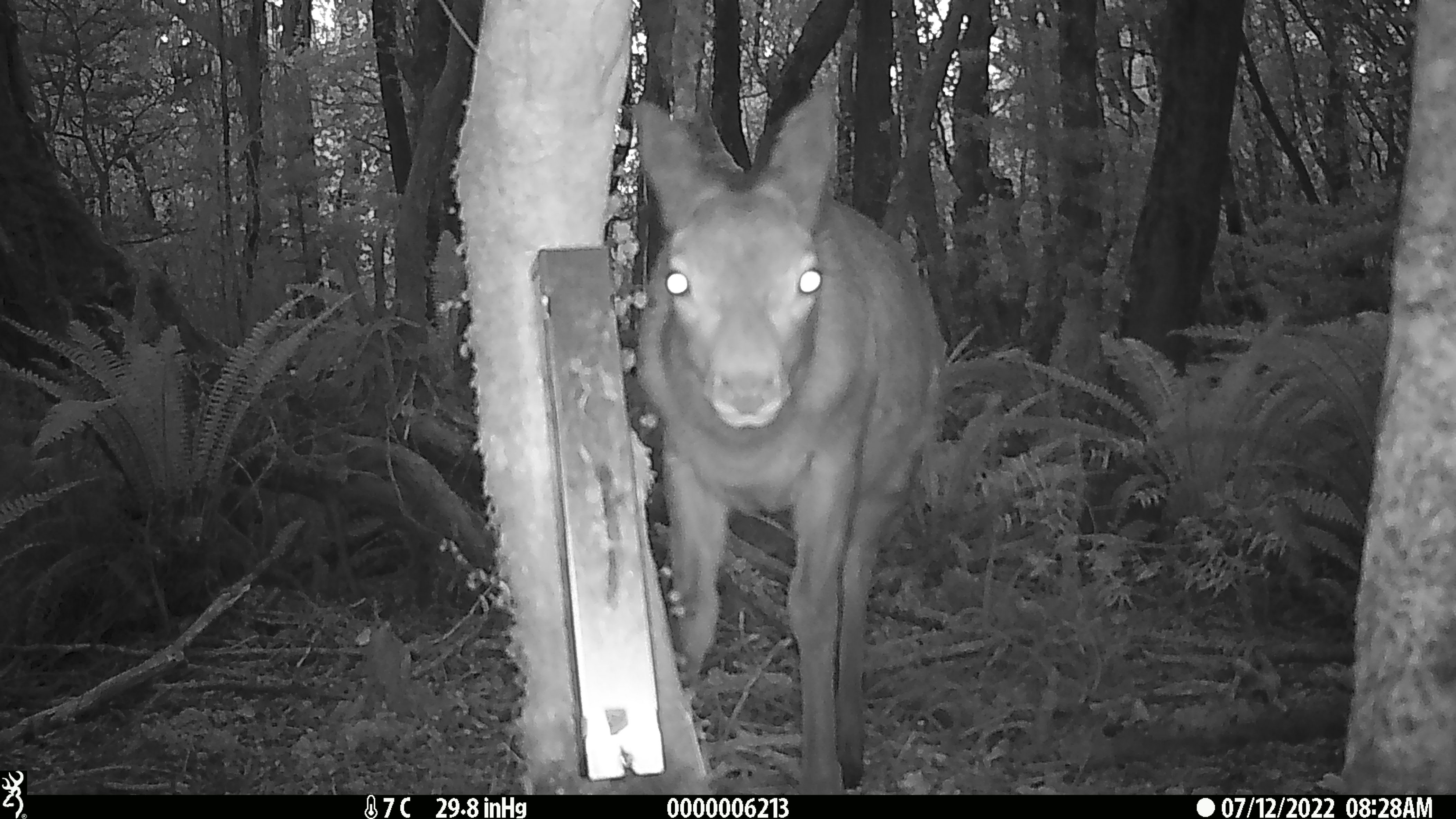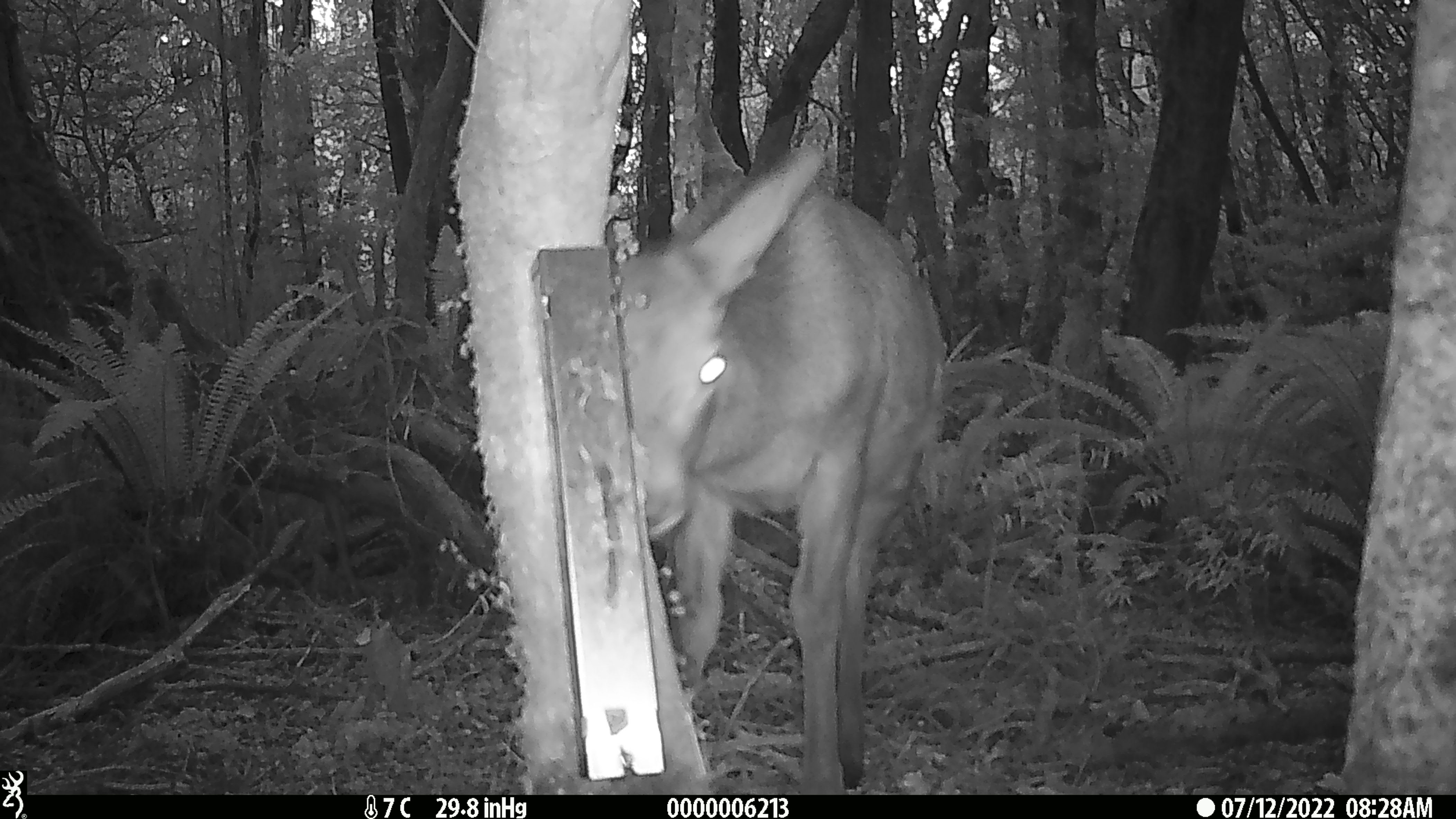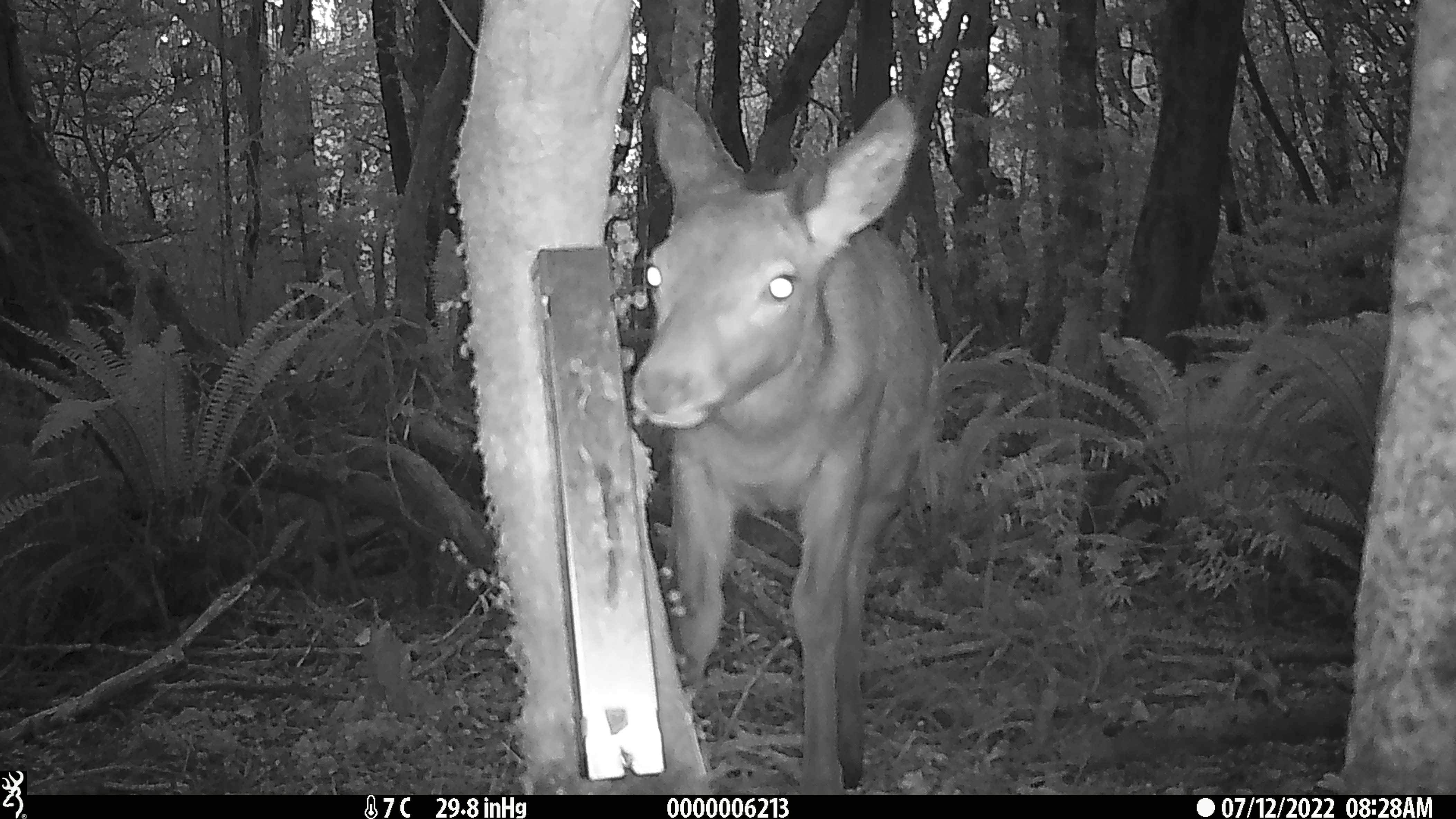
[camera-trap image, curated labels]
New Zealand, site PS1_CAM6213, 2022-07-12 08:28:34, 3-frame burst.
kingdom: Animalia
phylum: Chordata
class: Mammalia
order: Artiodactyla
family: Cervidae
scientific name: Cervidae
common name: deer